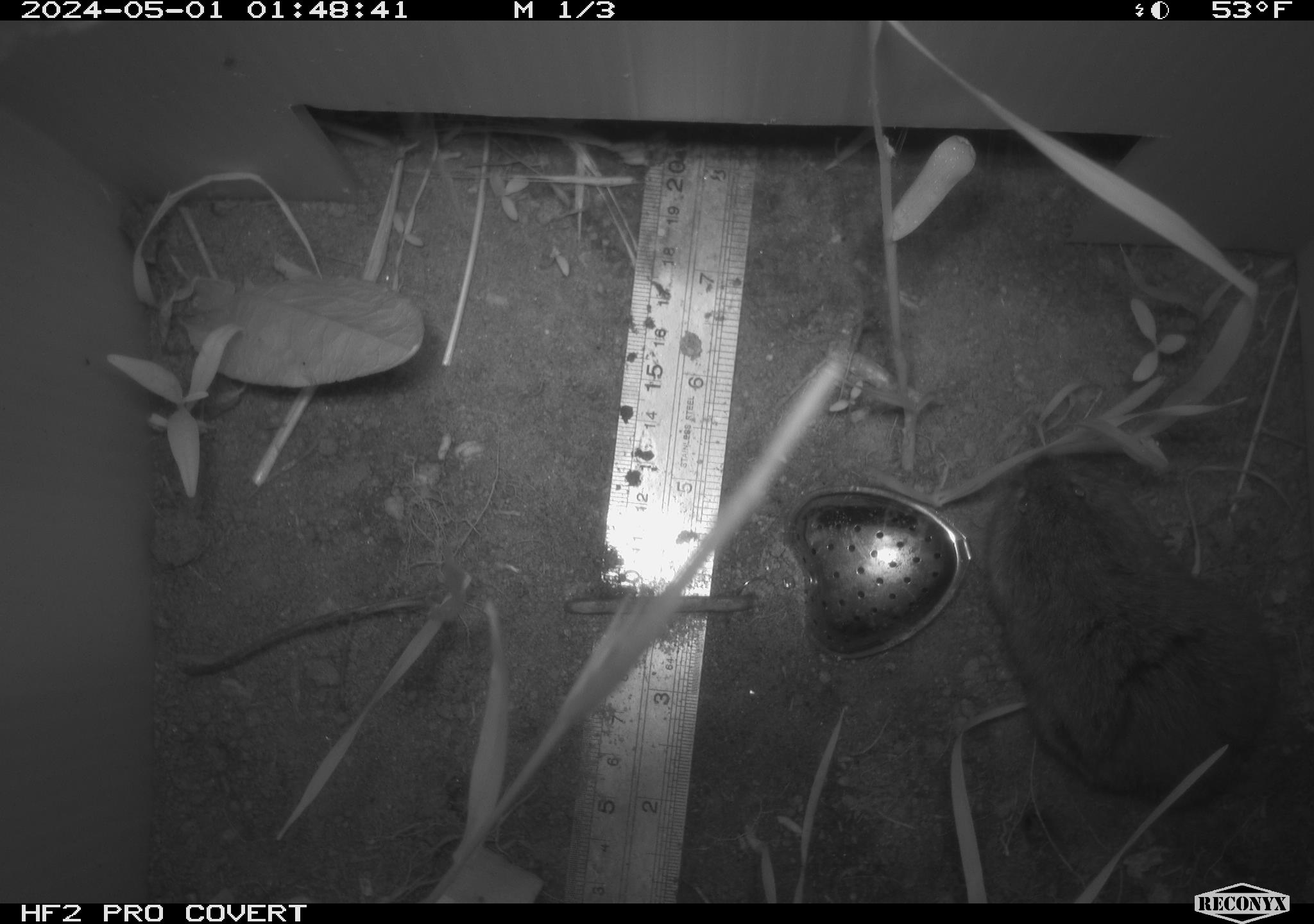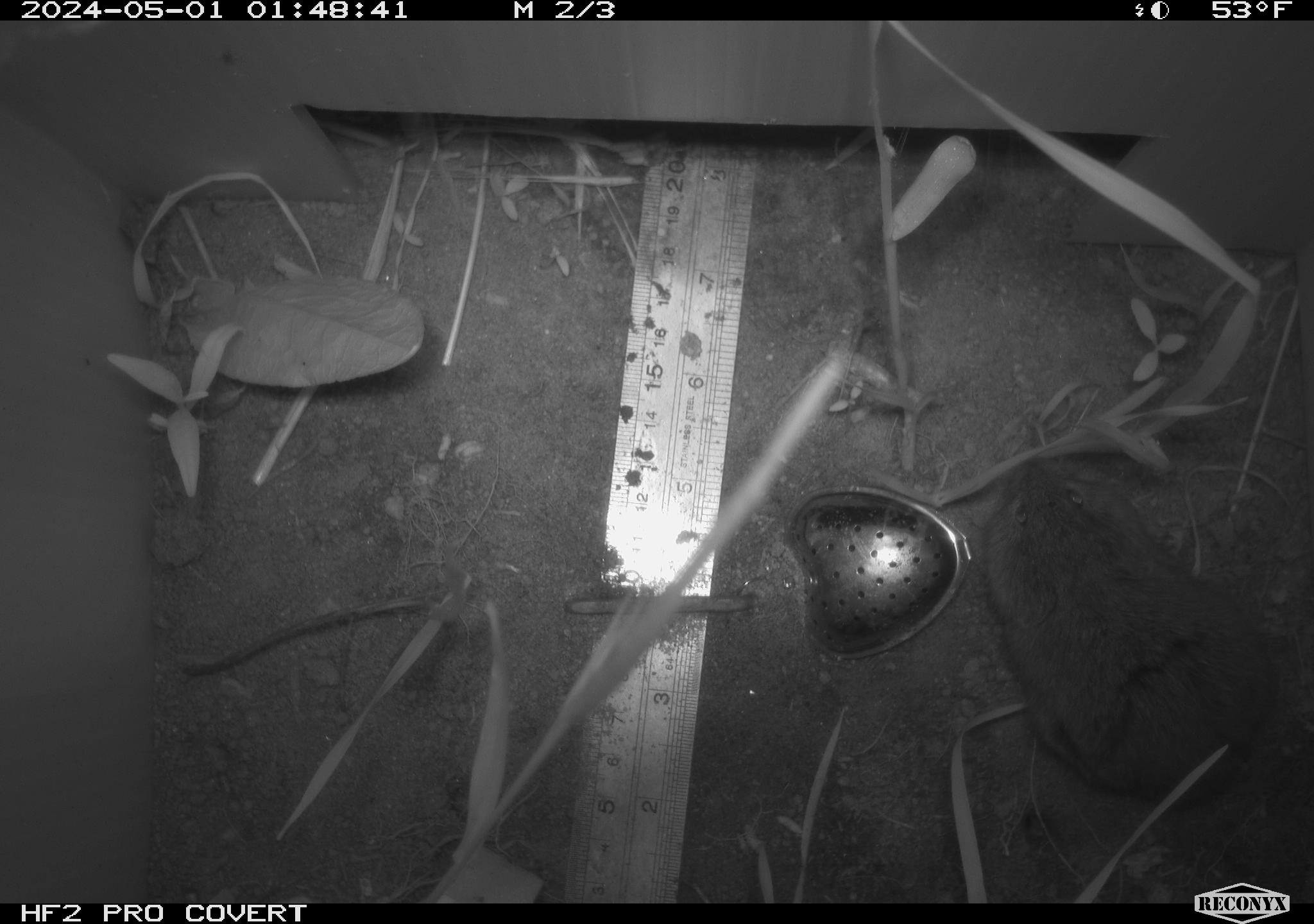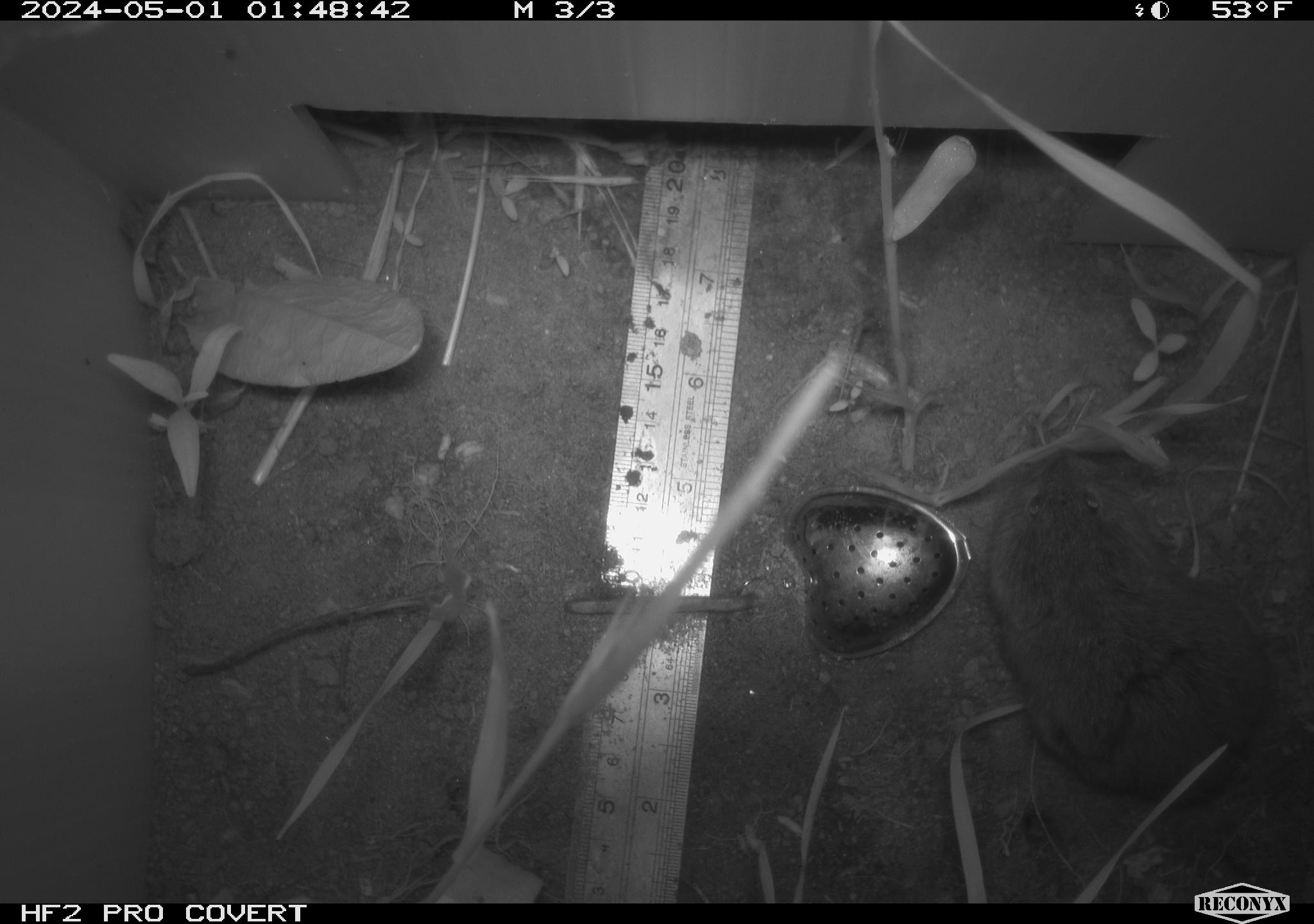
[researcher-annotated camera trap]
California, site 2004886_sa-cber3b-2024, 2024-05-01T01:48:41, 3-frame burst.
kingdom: Animalia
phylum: Chordata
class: Mammalia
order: Rodentia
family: Cricetidae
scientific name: Arvicolinae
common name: voles, lemmings, and muskrats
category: arvicolinae subfamily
Arvicolinae subfamily (voles, lemmings, and muskrats) (Arvicolinae).